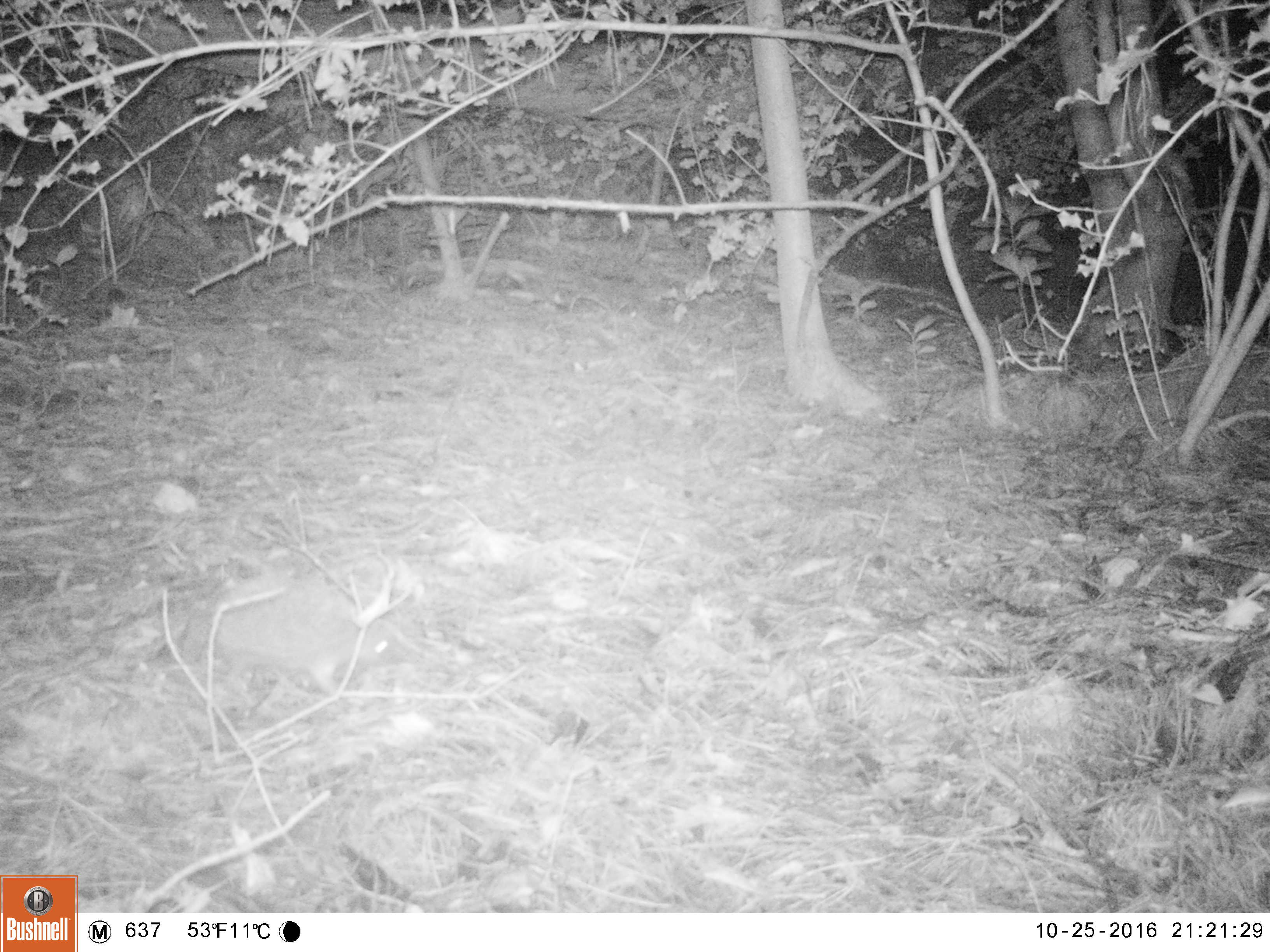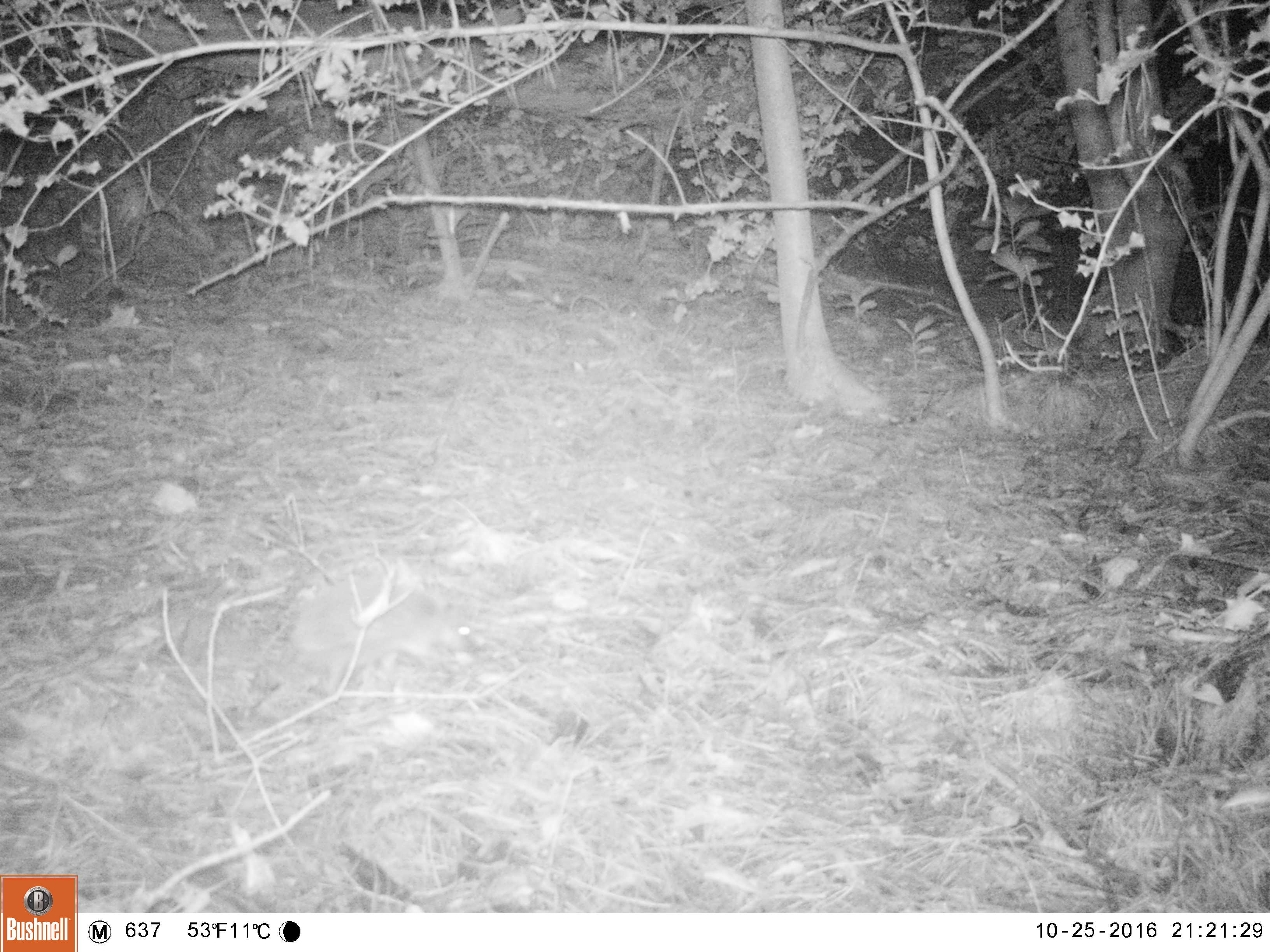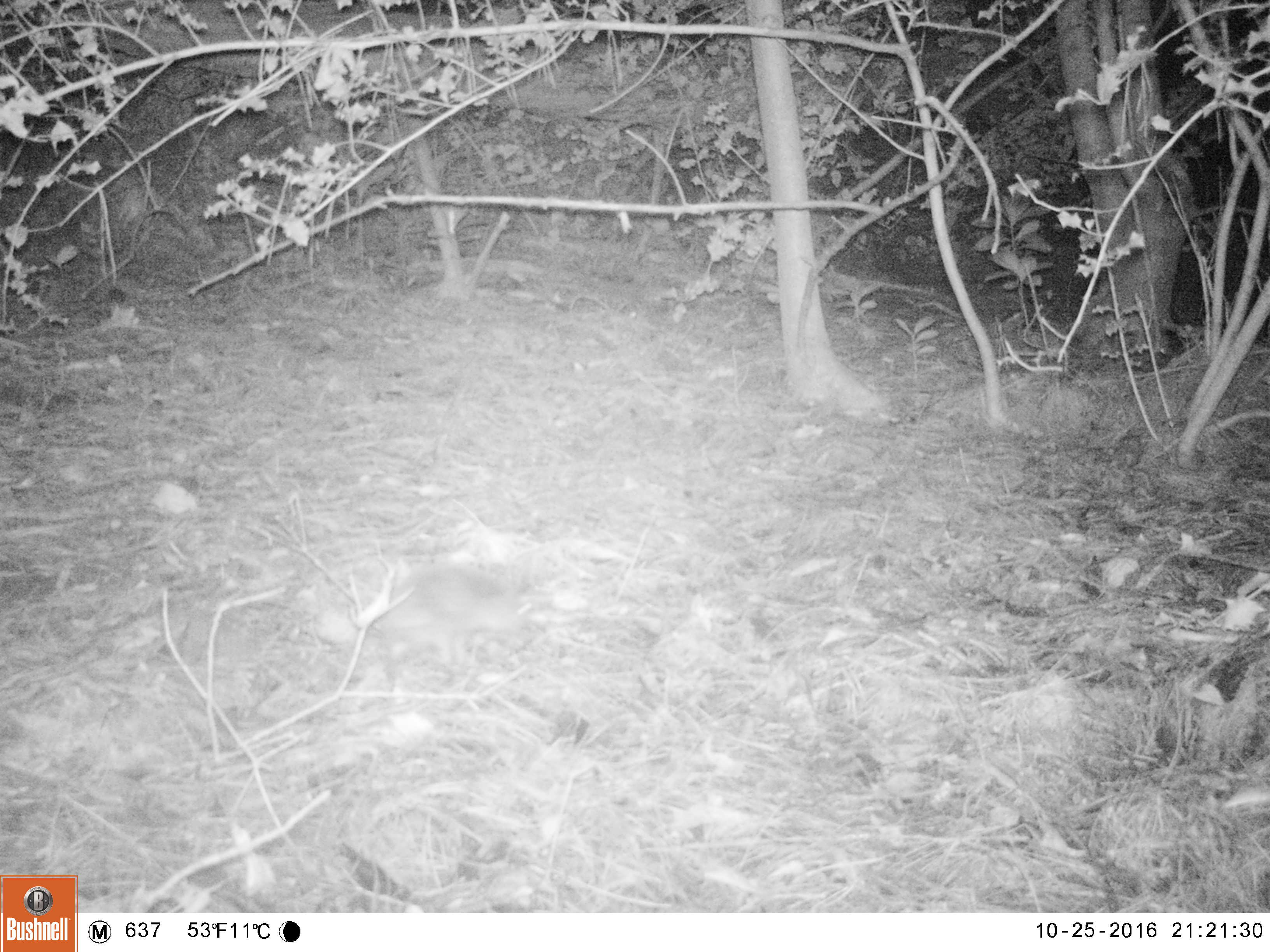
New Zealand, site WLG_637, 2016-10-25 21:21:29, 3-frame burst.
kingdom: Animalia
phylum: Chordata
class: Mammalia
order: Eulipotyphla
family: Erinaceidae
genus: Erinaceus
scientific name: Erinaceus europaeus europaeus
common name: european hedgehog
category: hedgehog